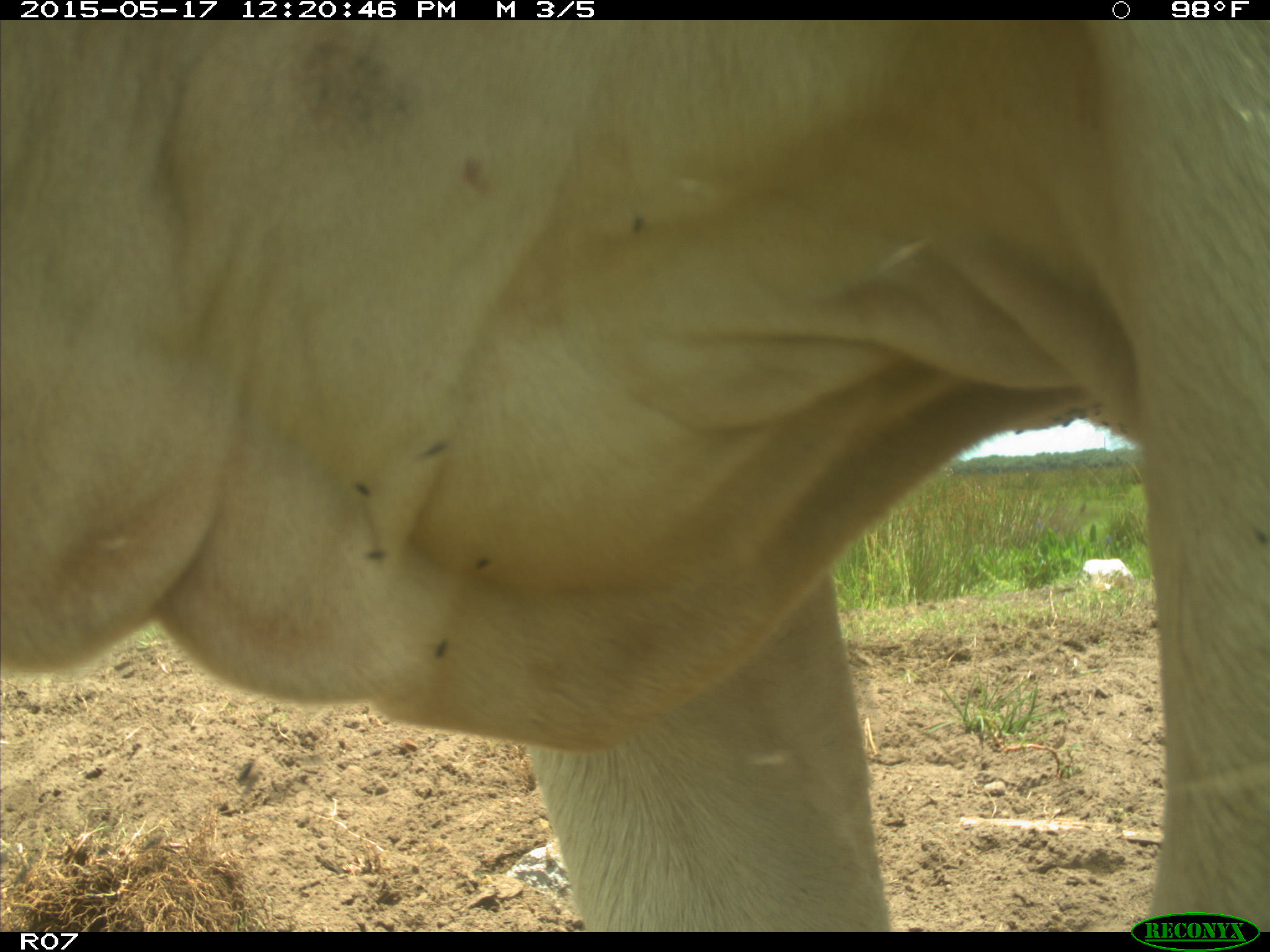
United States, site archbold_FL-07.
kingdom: Animalia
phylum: Chordata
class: Mammalia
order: Artiodactyla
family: Bovidae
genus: Bos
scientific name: Bos taurus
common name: domestic cow